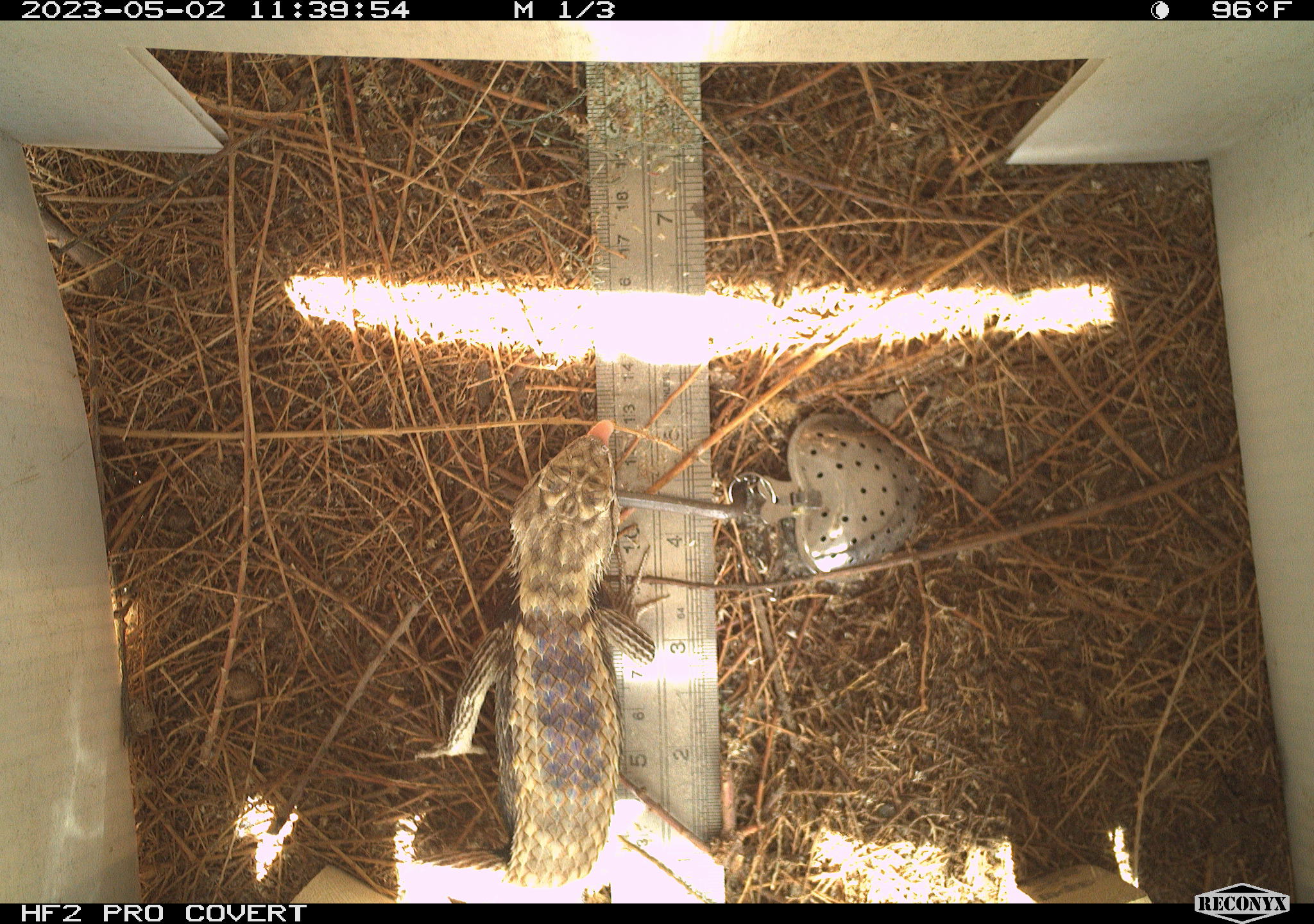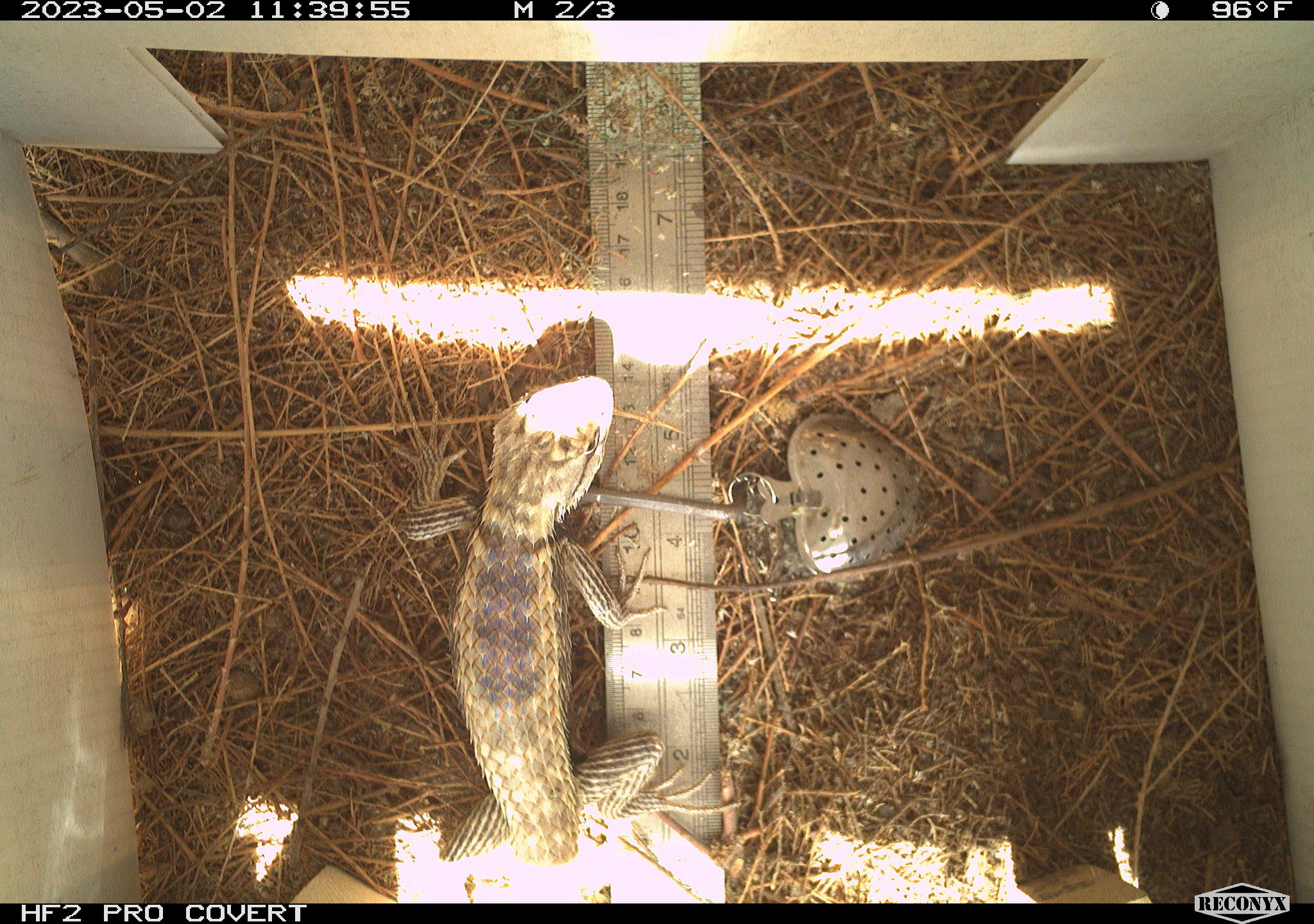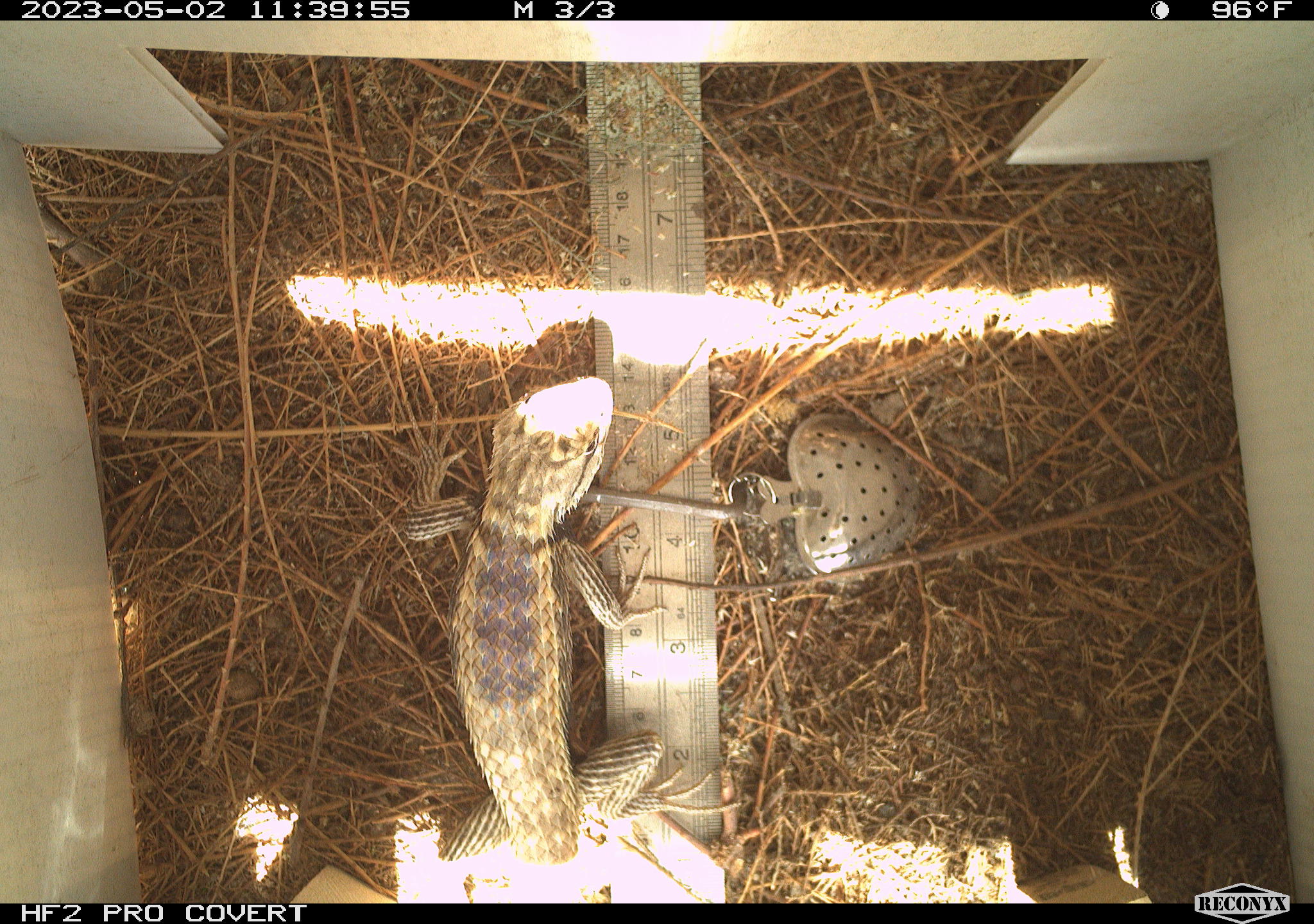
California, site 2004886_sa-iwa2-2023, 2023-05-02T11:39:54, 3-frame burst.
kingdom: Animalia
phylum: Chordata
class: Reptilia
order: Squamata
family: Phrynosomatidae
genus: Sceloporus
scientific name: Sceloporus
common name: spiny lizards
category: sceloporus species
Sceloporus species (spiny lizards) (Sceloporus).